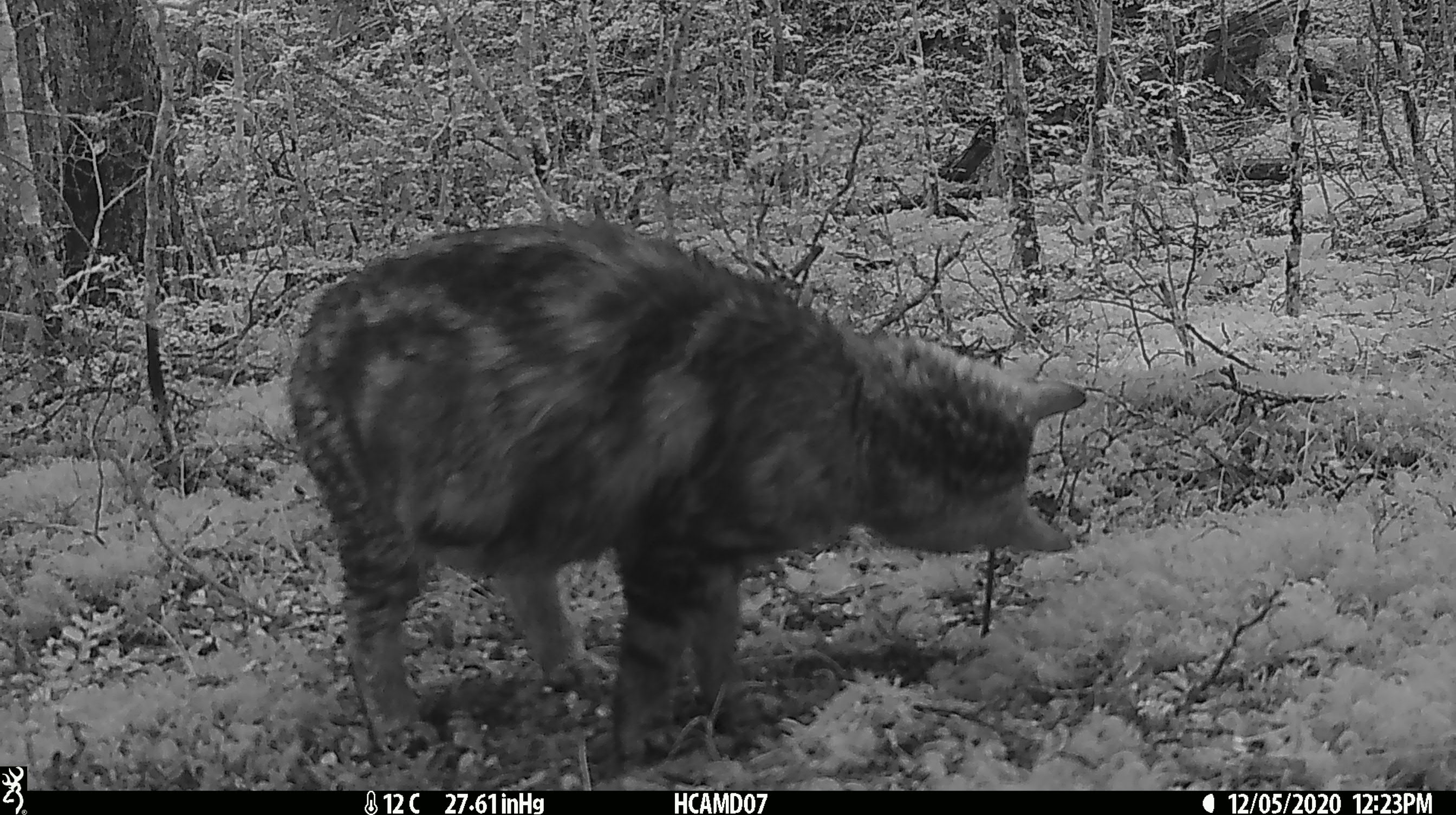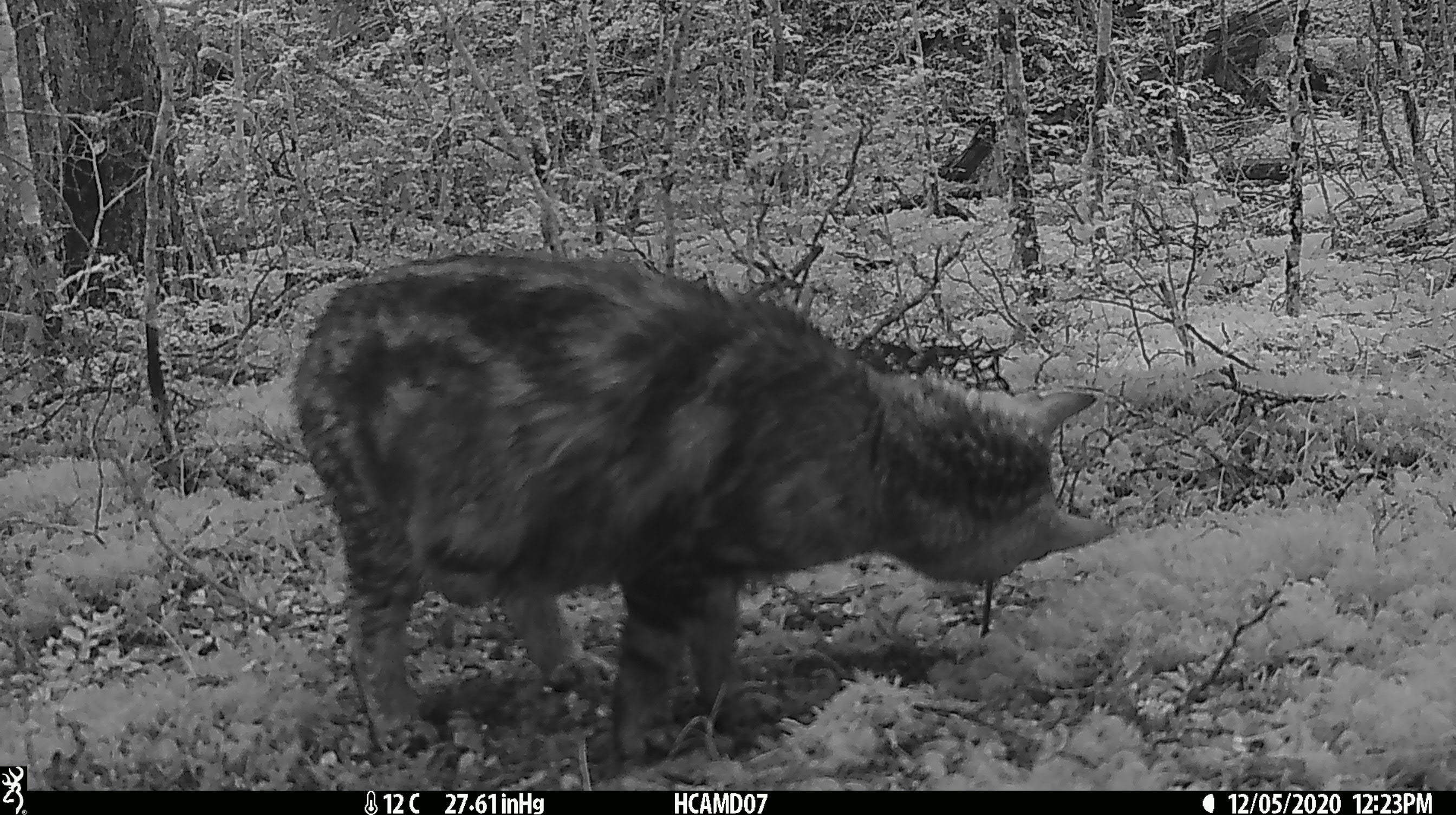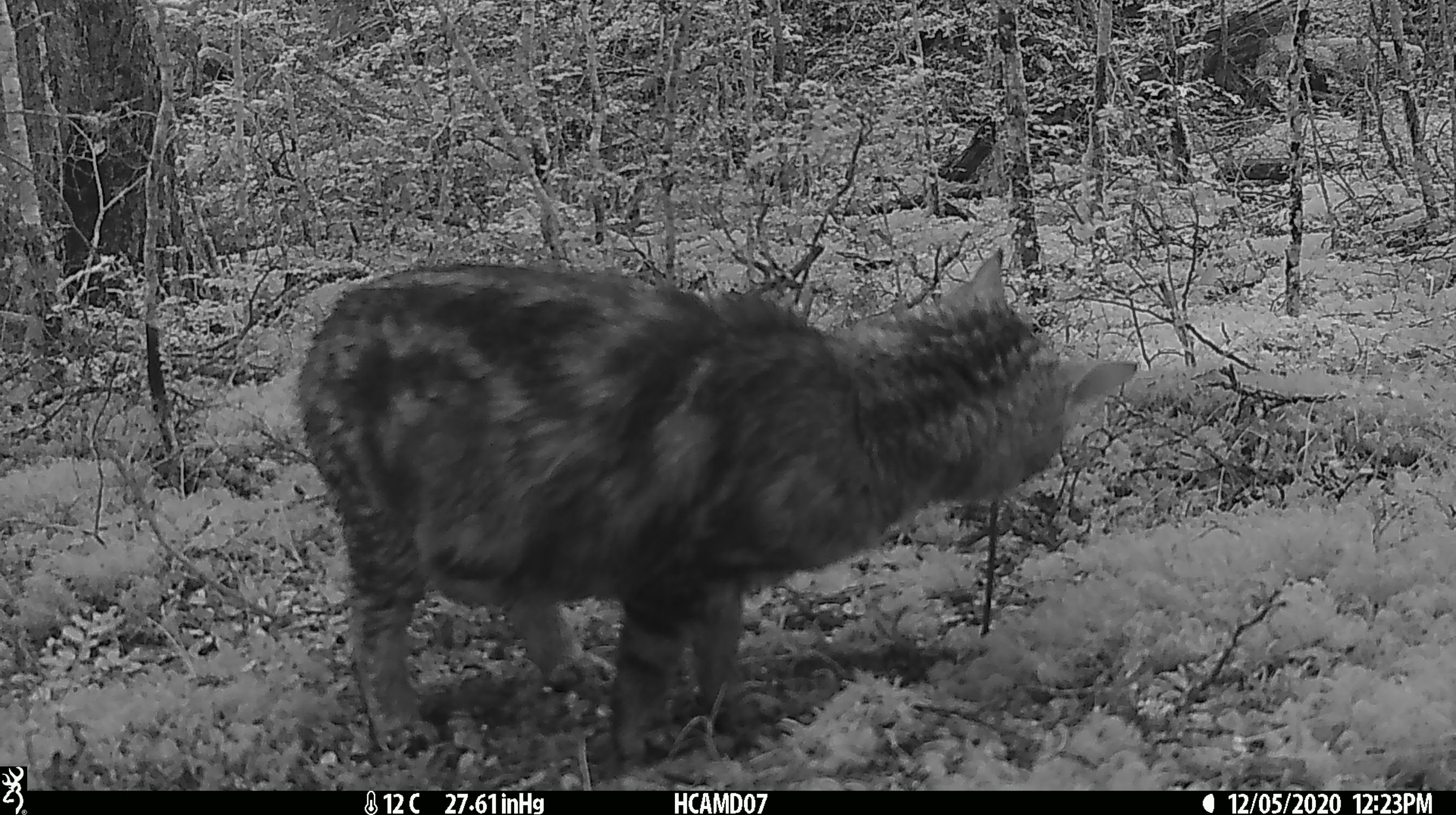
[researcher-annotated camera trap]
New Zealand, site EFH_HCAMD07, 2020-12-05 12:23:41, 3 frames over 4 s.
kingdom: Animalia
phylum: Chordata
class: Mammalia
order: Carnivora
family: Felidae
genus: Felis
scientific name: Felis catus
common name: domestic cat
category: cat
Cat (domestic cat) (Felis catus).